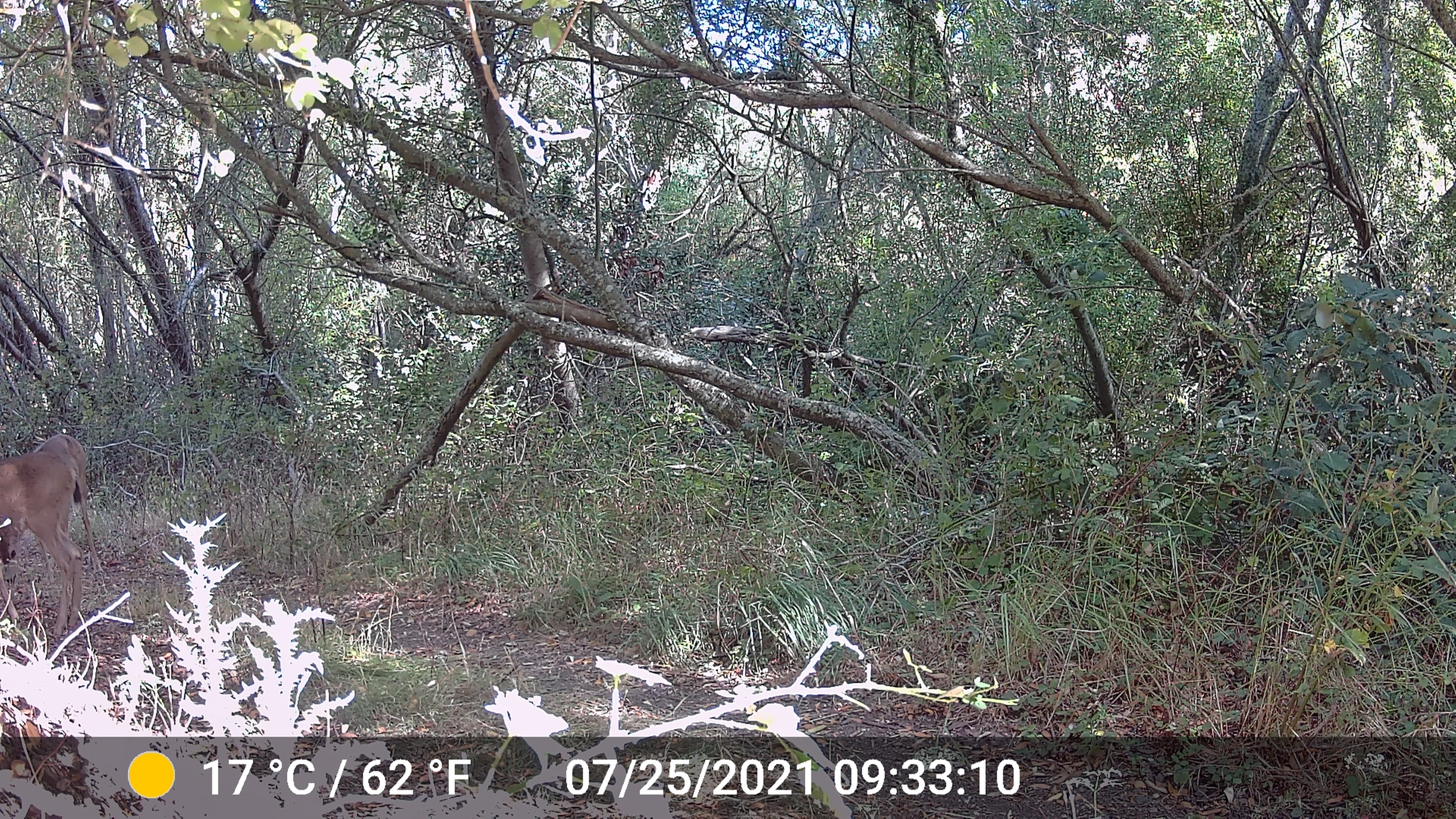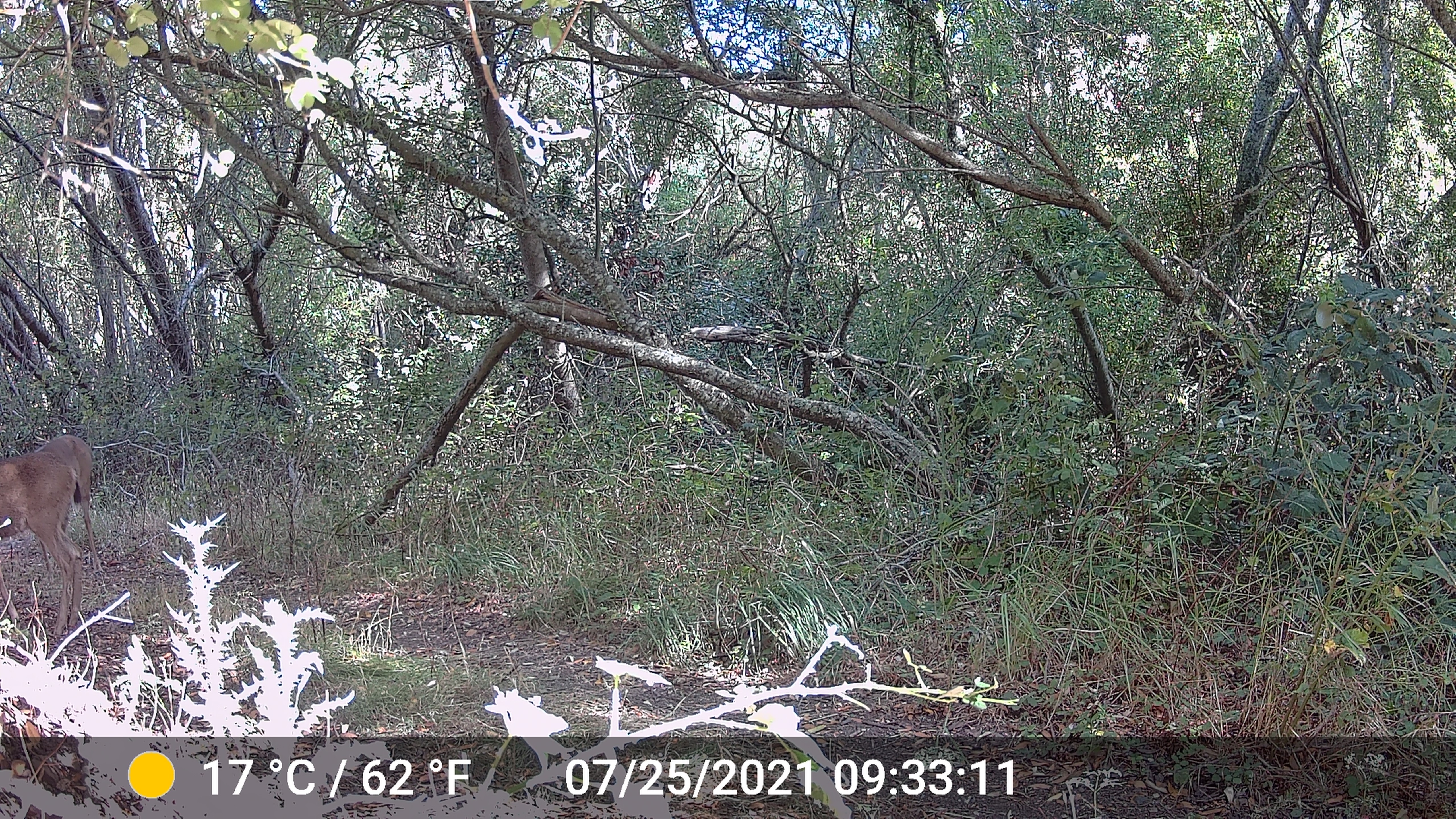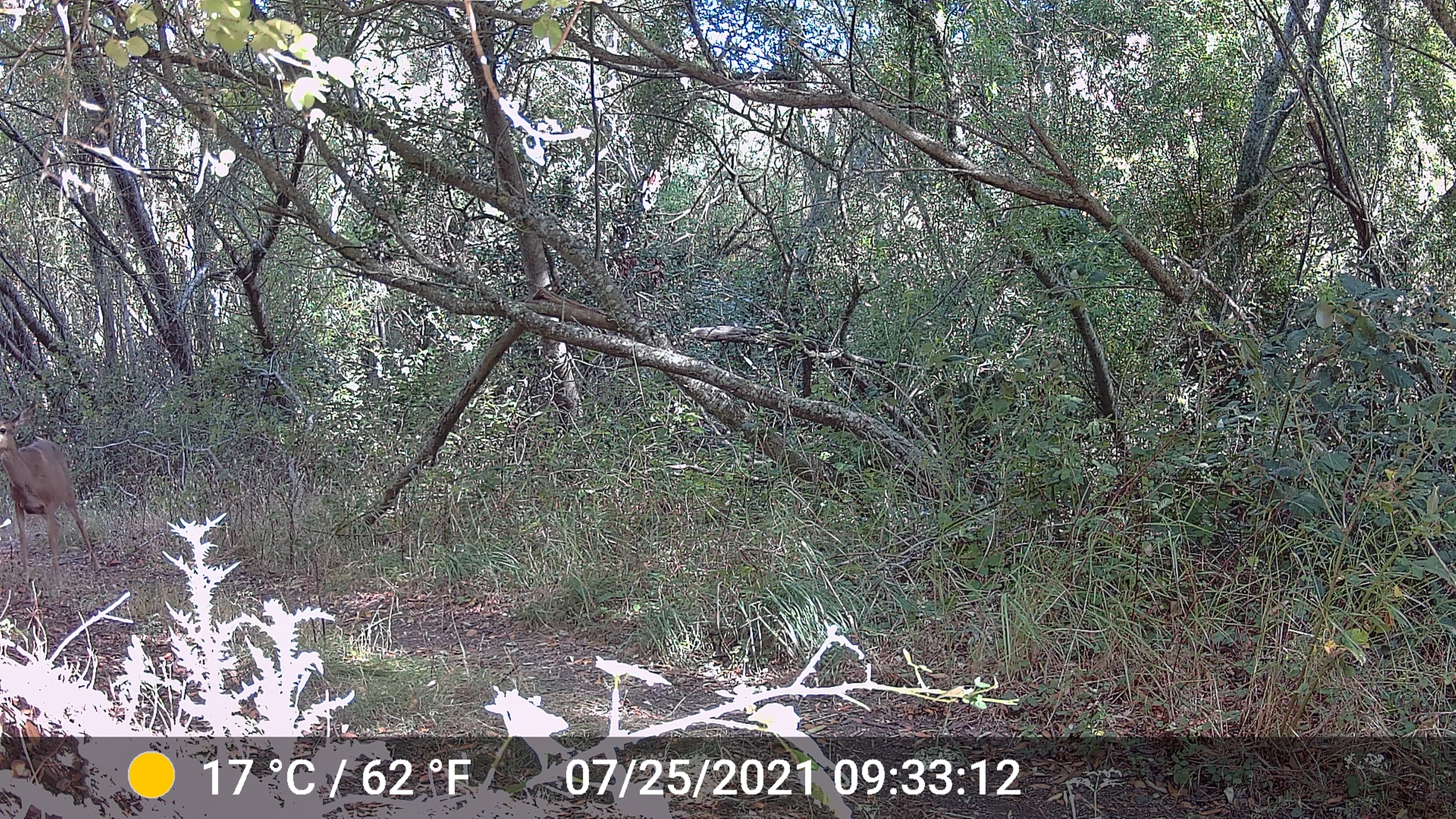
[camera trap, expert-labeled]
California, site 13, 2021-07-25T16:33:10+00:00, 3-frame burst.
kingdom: Animalia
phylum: Chordata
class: Mammalia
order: Artiodactyla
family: Cervidae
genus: Odocoileus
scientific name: Odocoileus hemionus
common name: mule deer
Mule deer (Odocoileus hemionus).